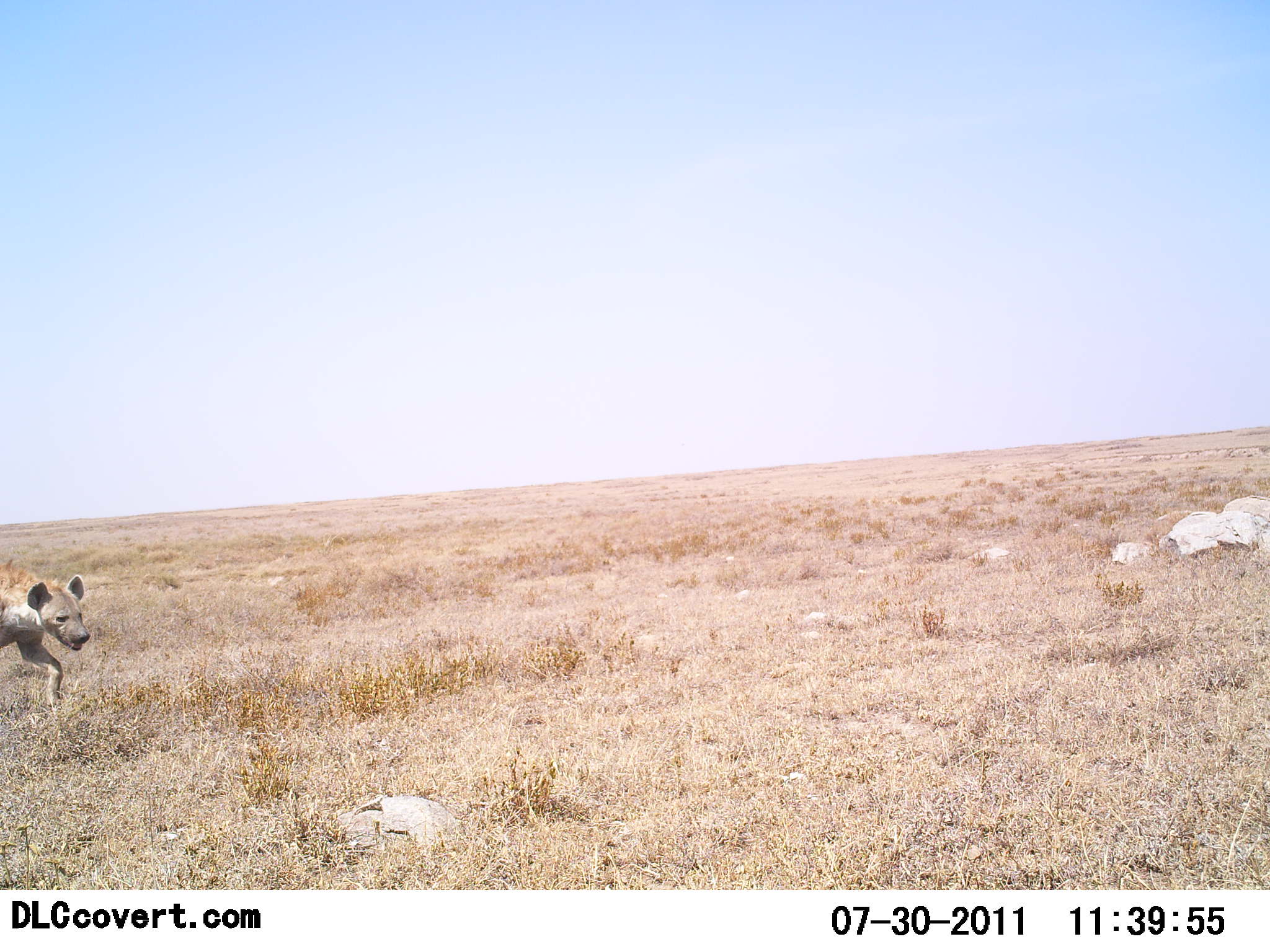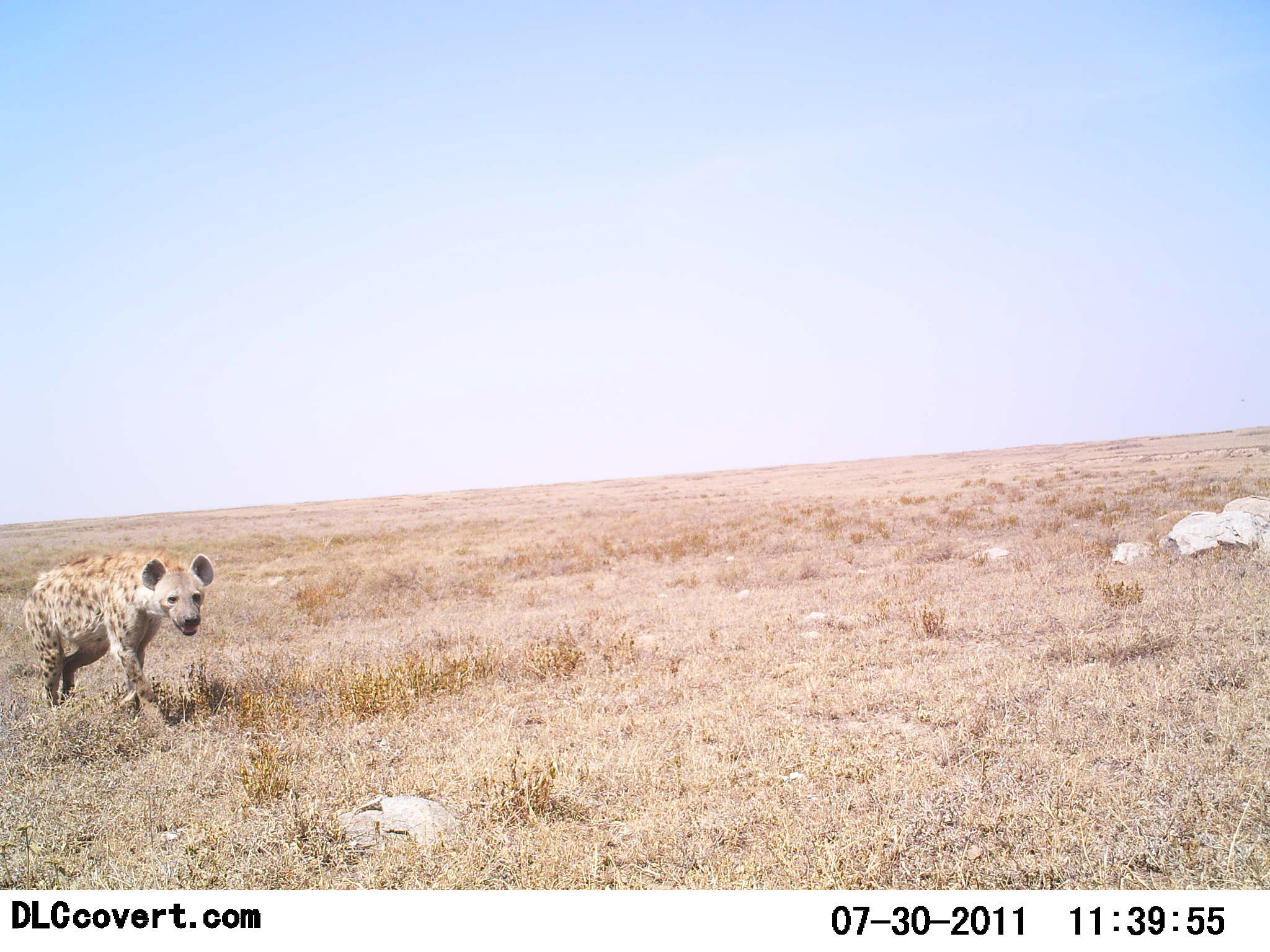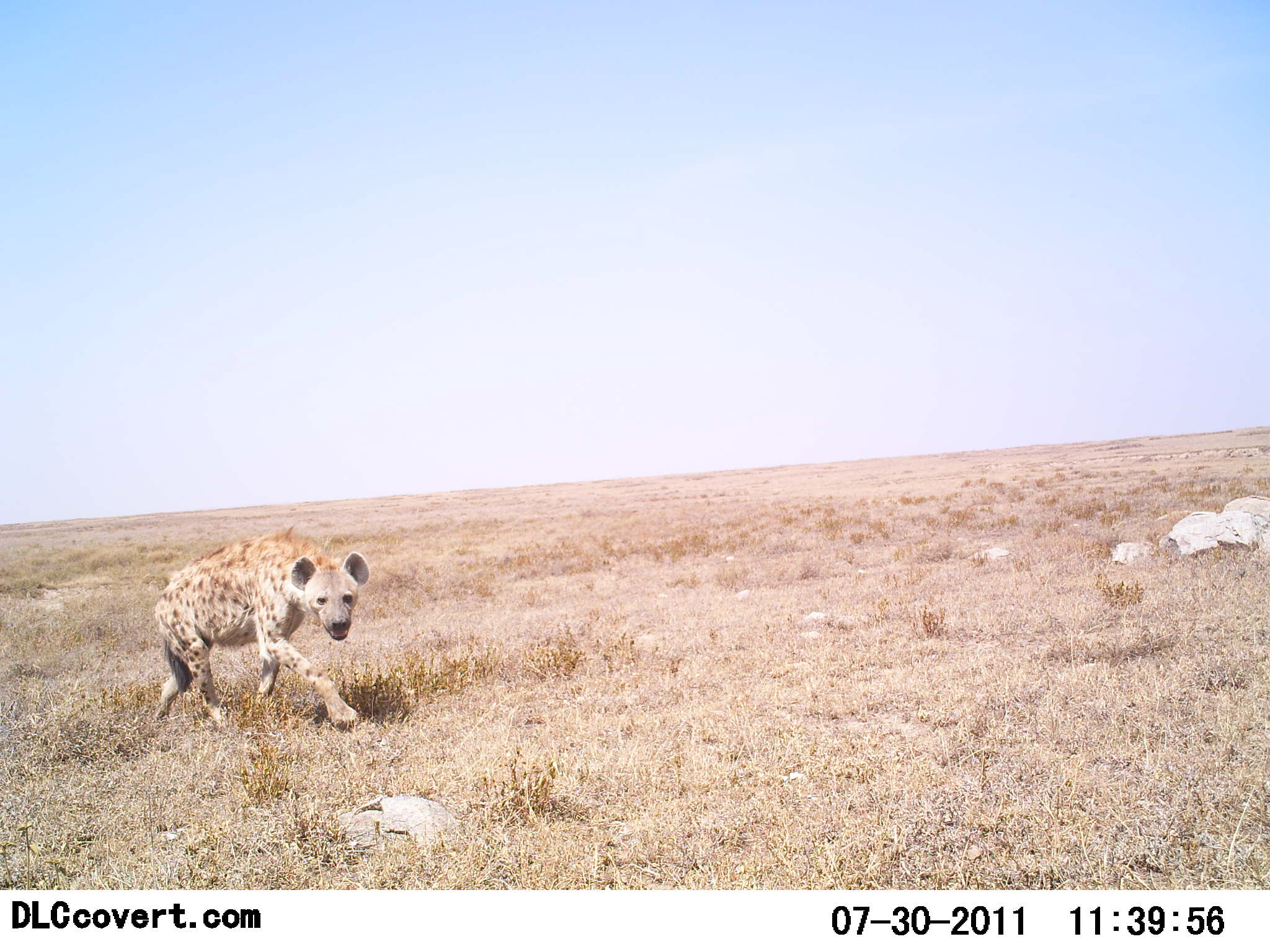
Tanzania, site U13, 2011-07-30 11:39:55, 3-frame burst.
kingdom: Animalia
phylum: Chordata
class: Mammalia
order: Carnivora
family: Hyaenidae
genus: Crocuta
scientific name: Crocuta crocuta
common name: spotted hyena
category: hyenaspotted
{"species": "hyenaspotted (spotted hyena) (Crocuta crocuta)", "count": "1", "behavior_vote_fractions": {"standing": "0%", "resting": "0%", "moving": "100%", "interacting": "0%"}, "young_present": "0%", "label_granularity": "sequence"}